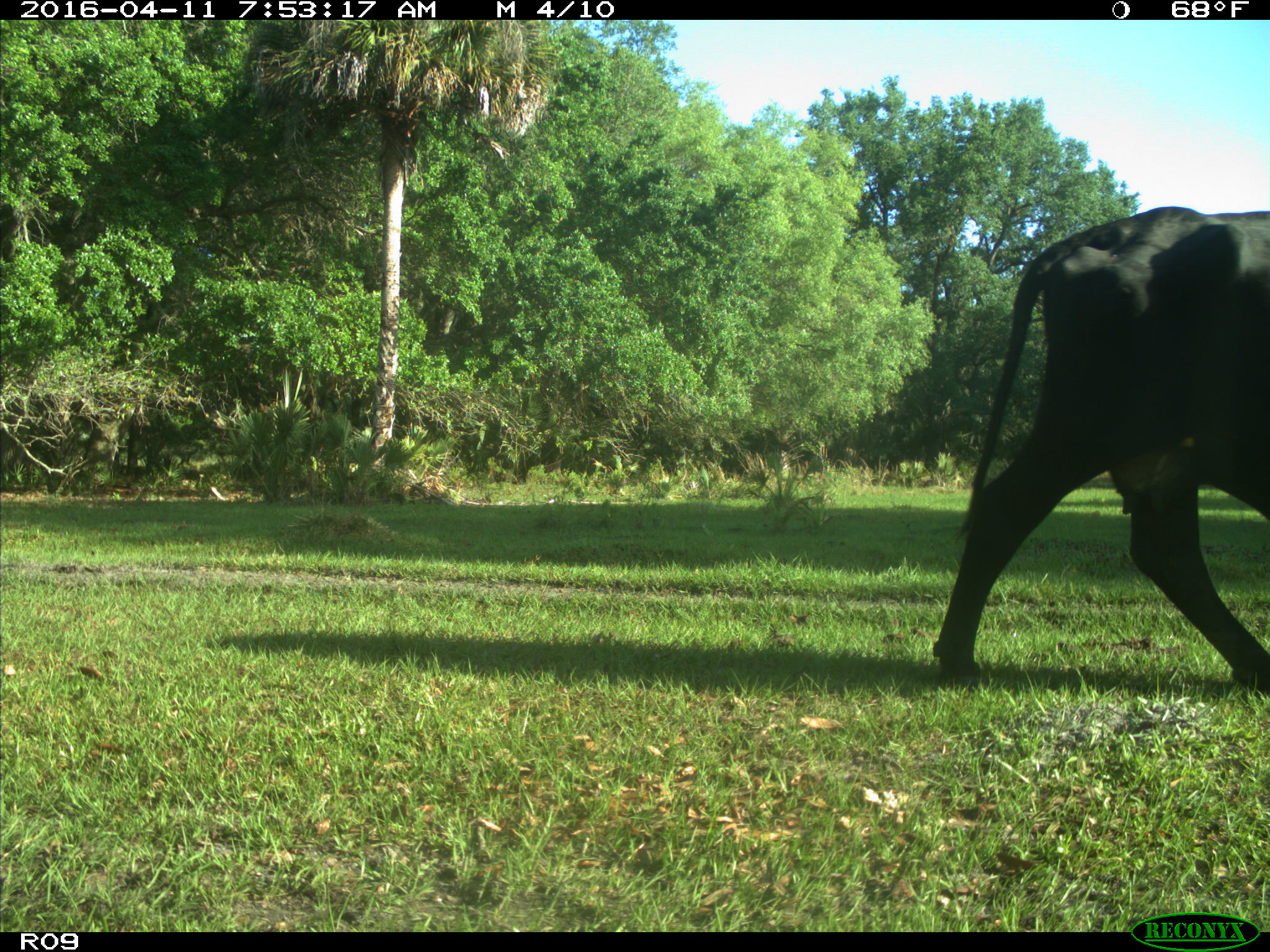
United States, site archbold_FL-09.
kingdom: Animalia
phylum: Chordata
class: Mammalia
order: Artiodactyla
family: Bovidae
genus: Bos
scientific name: Bos taurus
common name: domestic cow